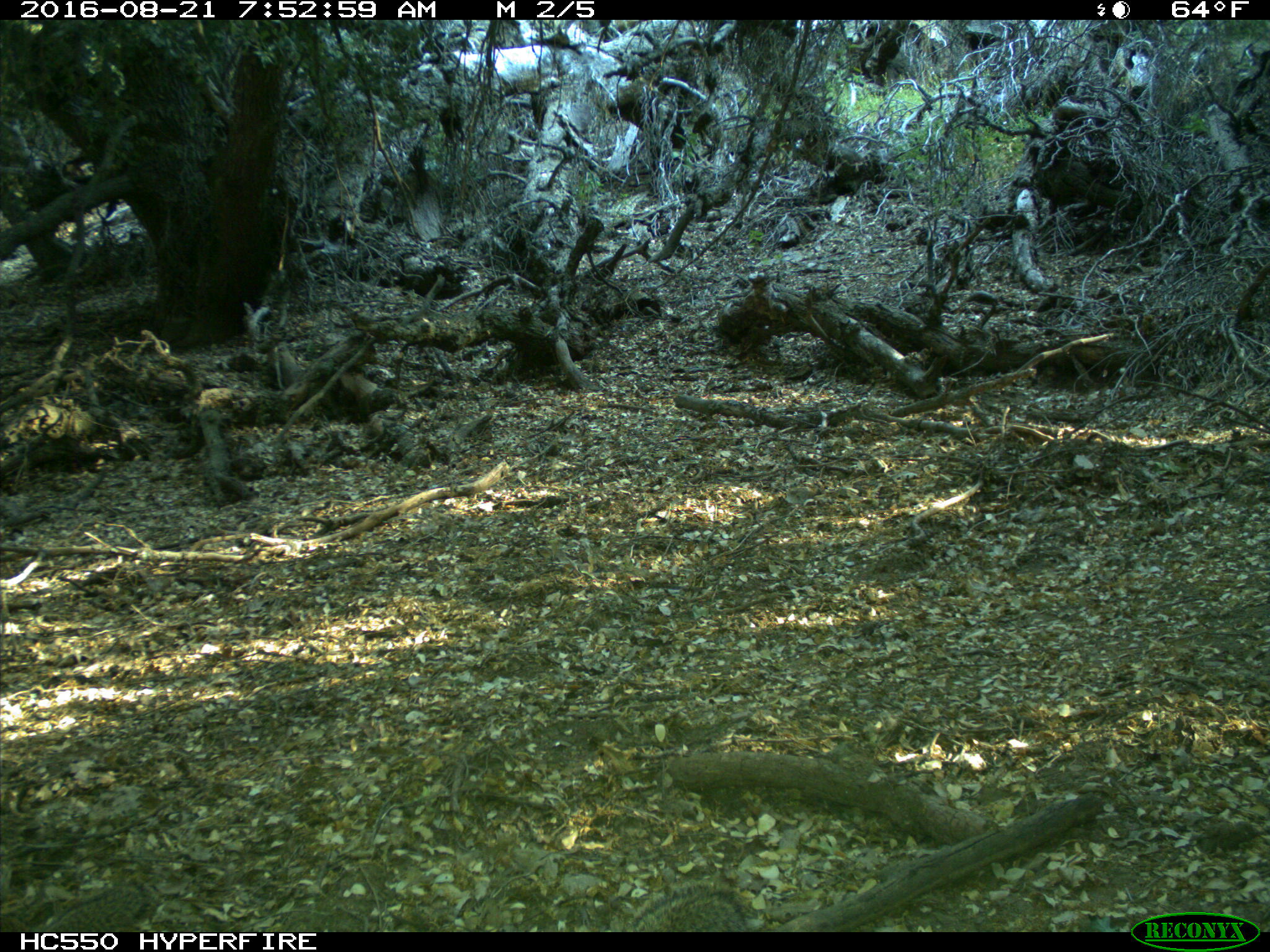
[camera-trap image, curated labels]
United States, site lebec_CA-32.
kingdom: Animalia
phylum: Chordata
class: Mammalia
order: Rodentia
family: Sciuridae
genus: Otospermophilus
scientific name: Otospermophilus beecheyi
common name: california ground squirrel